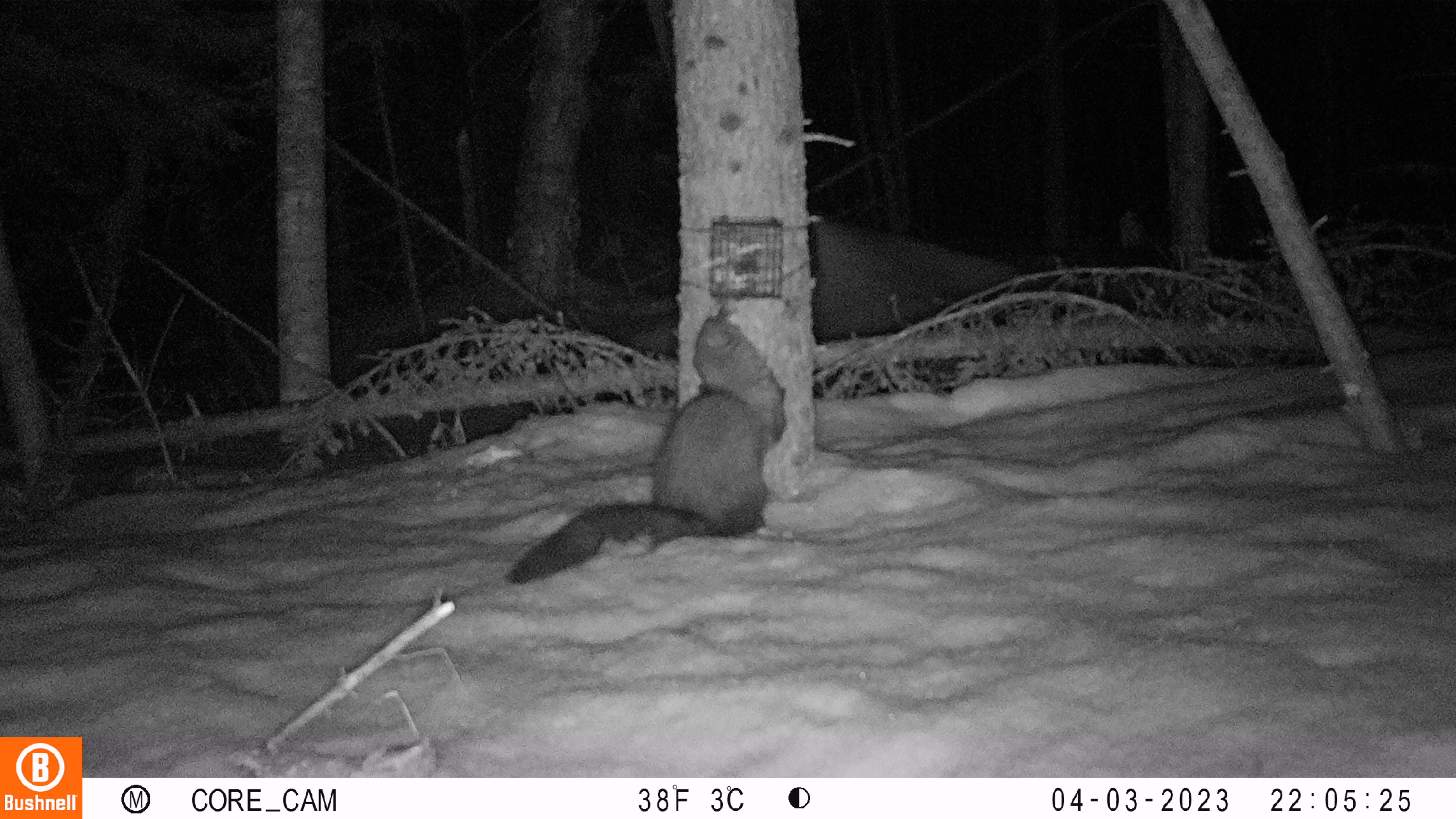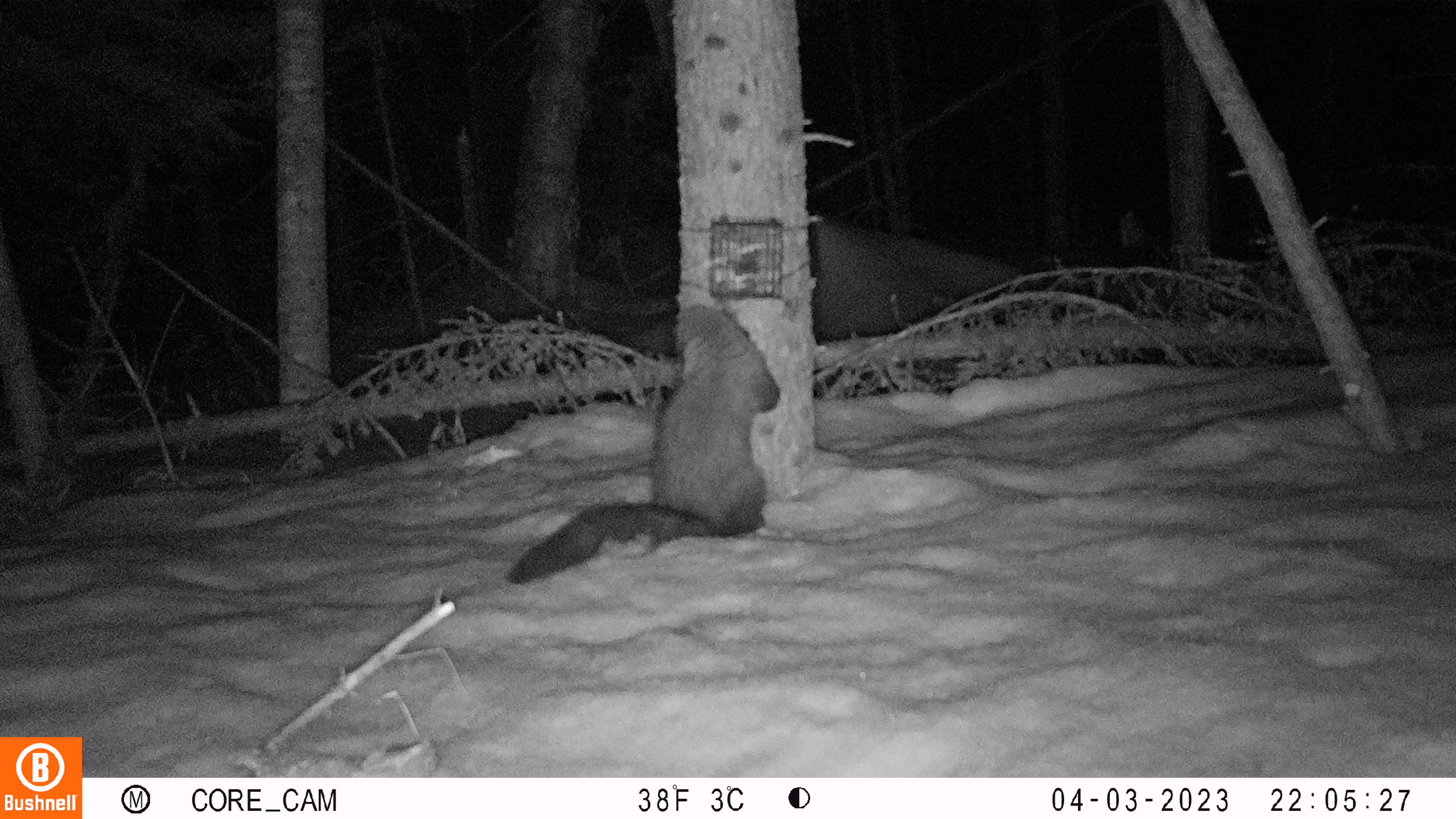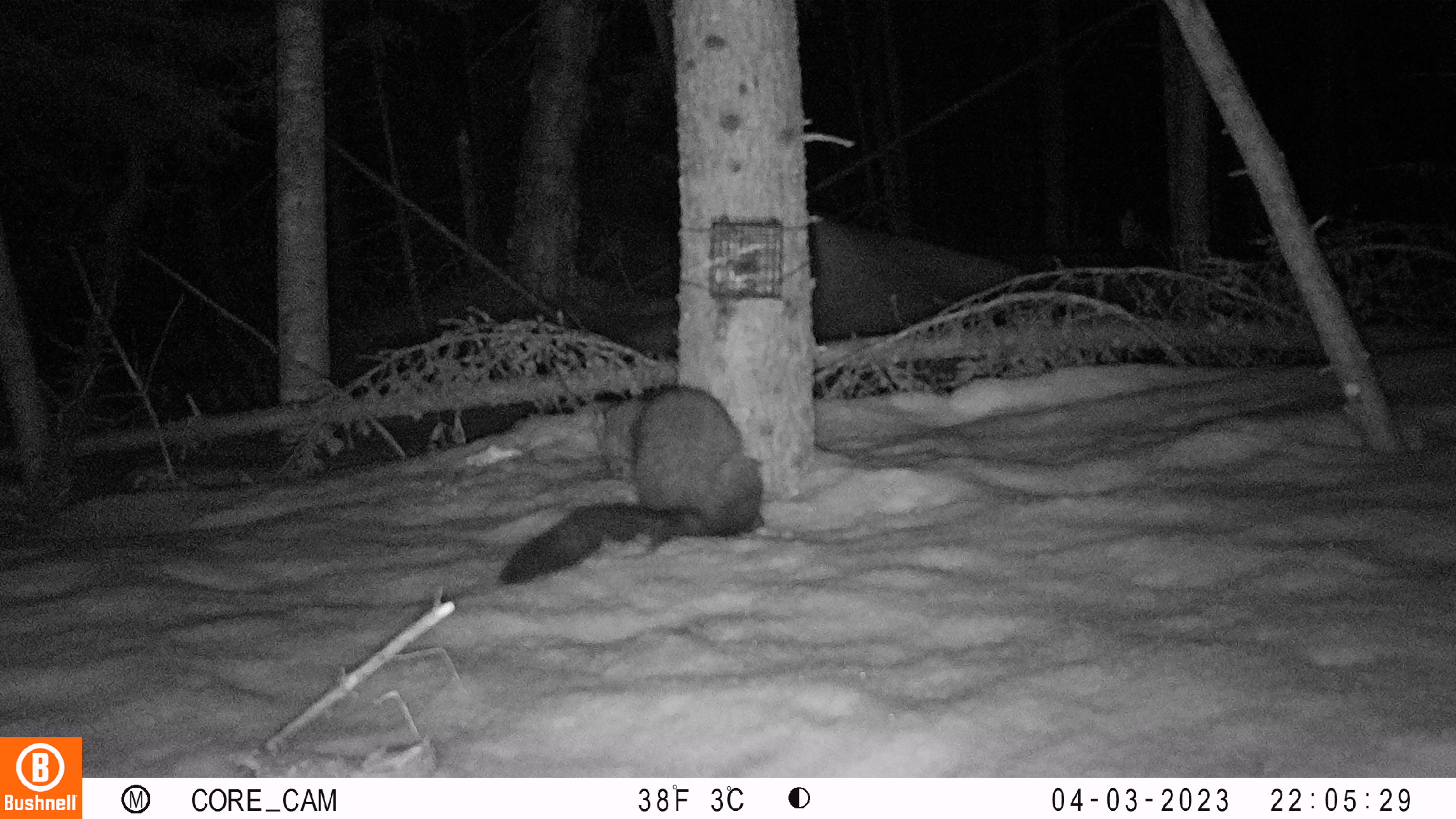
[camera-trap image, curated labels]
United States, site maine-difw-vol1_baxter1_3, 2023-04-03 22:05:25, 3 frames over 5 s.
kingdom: Animalia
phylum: Chordata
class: Mammalia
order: Carnivora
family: Mustelidae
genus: Pekania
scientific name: Pekania pennanti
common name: fisher